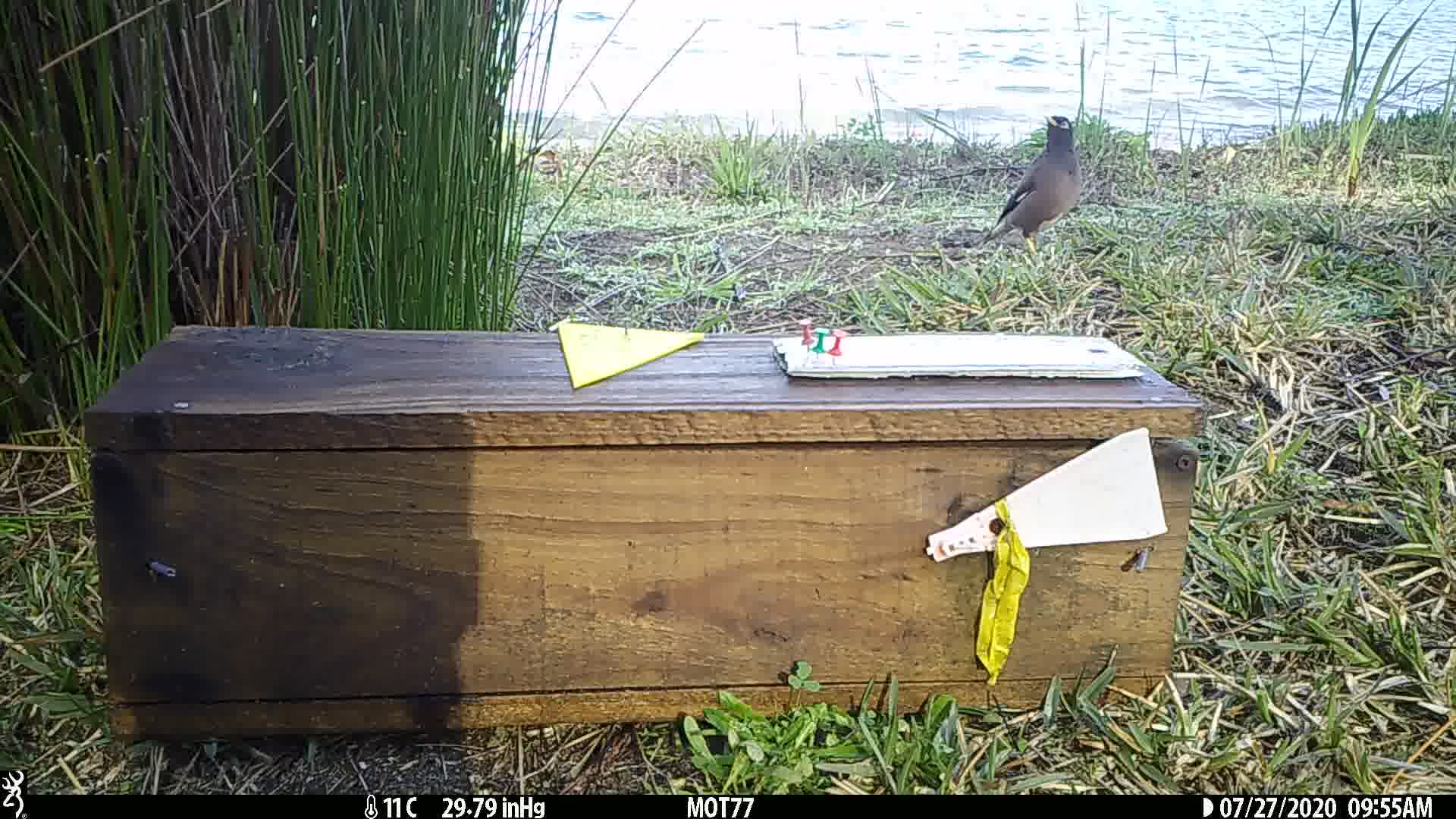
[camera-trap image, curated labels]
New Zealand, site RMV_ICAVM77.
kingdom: Animalia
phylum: Chordata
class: Aves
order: Passeriformes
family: Sturnidae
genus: Acridotheres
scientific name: Acridotheres tristis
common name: common myna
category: myna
Myna (common myna) (Acridotheres tristis).